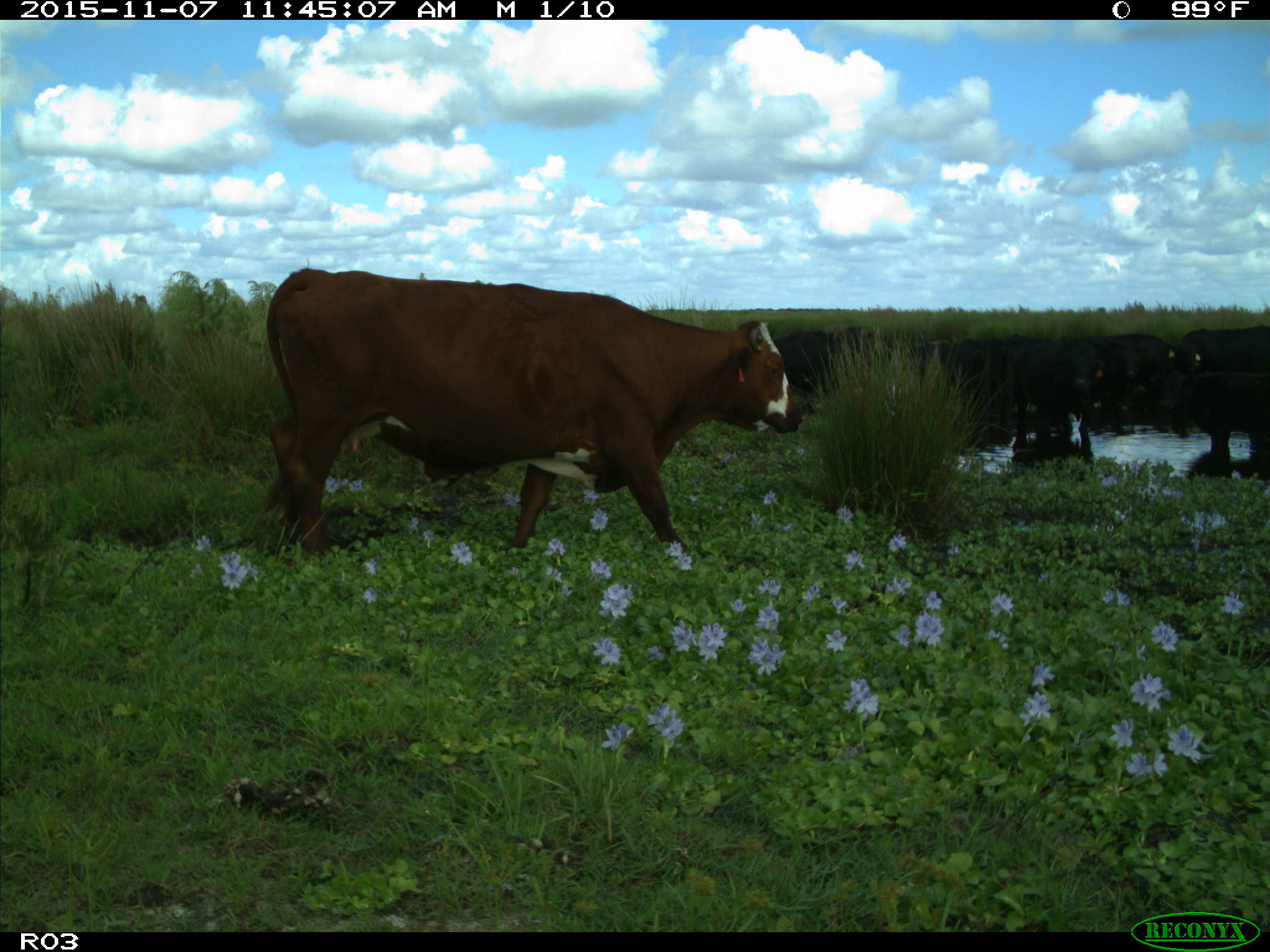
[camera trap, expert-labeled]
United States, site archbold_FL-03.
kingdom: Animalia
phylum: Chordata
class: Mammalia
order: Artiodactyla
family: Bovidae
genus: Bos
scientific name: Bos taurus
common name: domestic cow